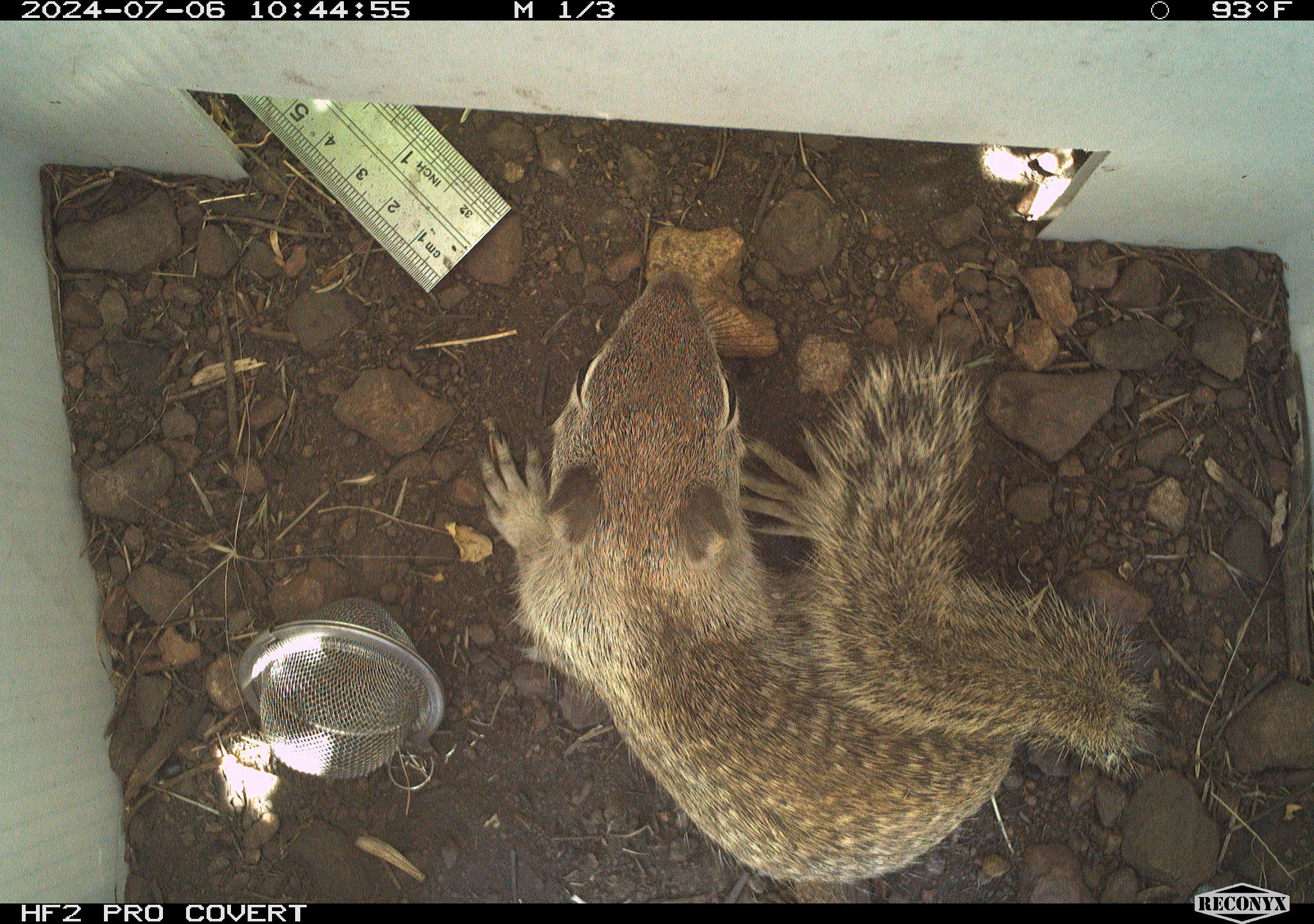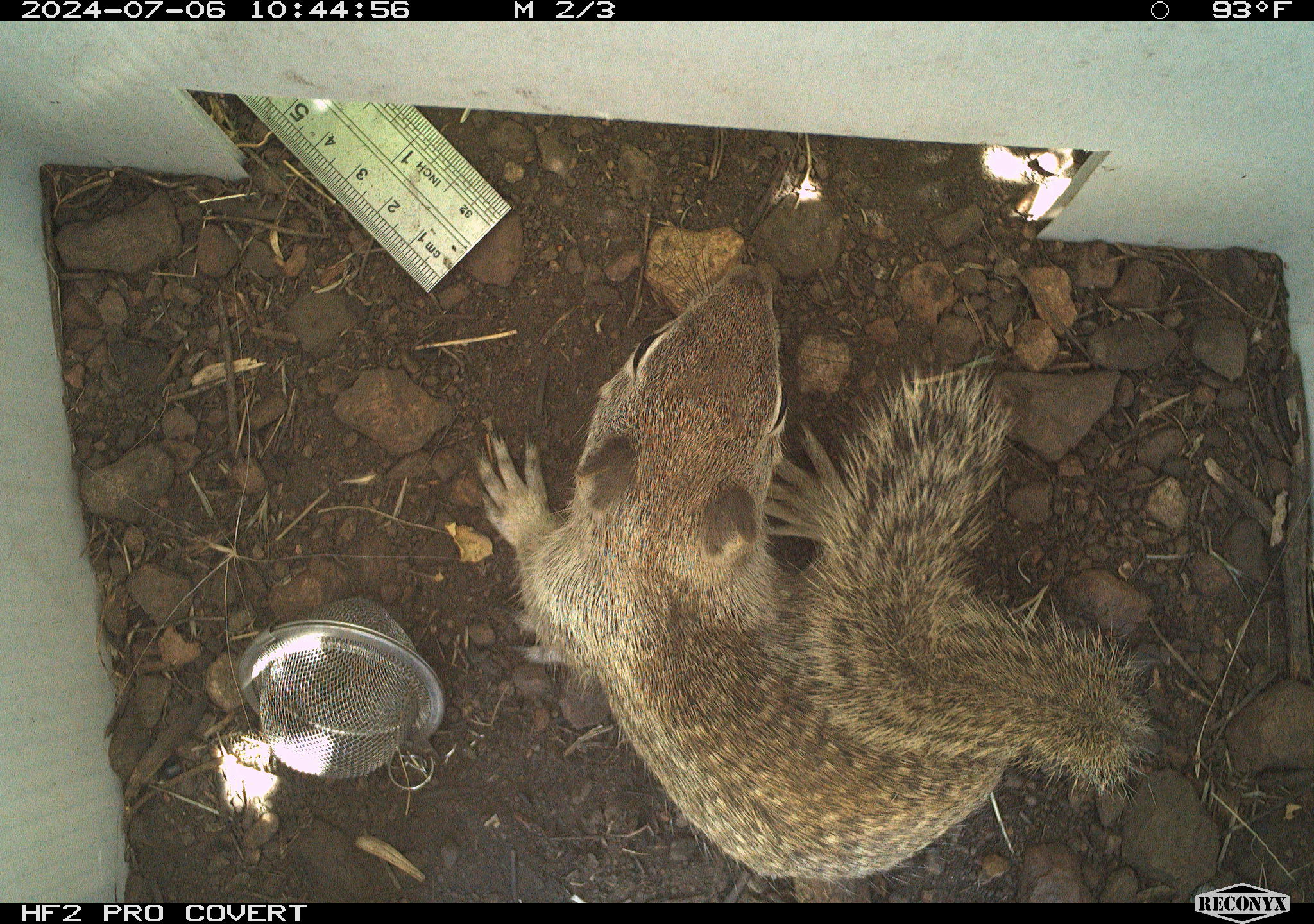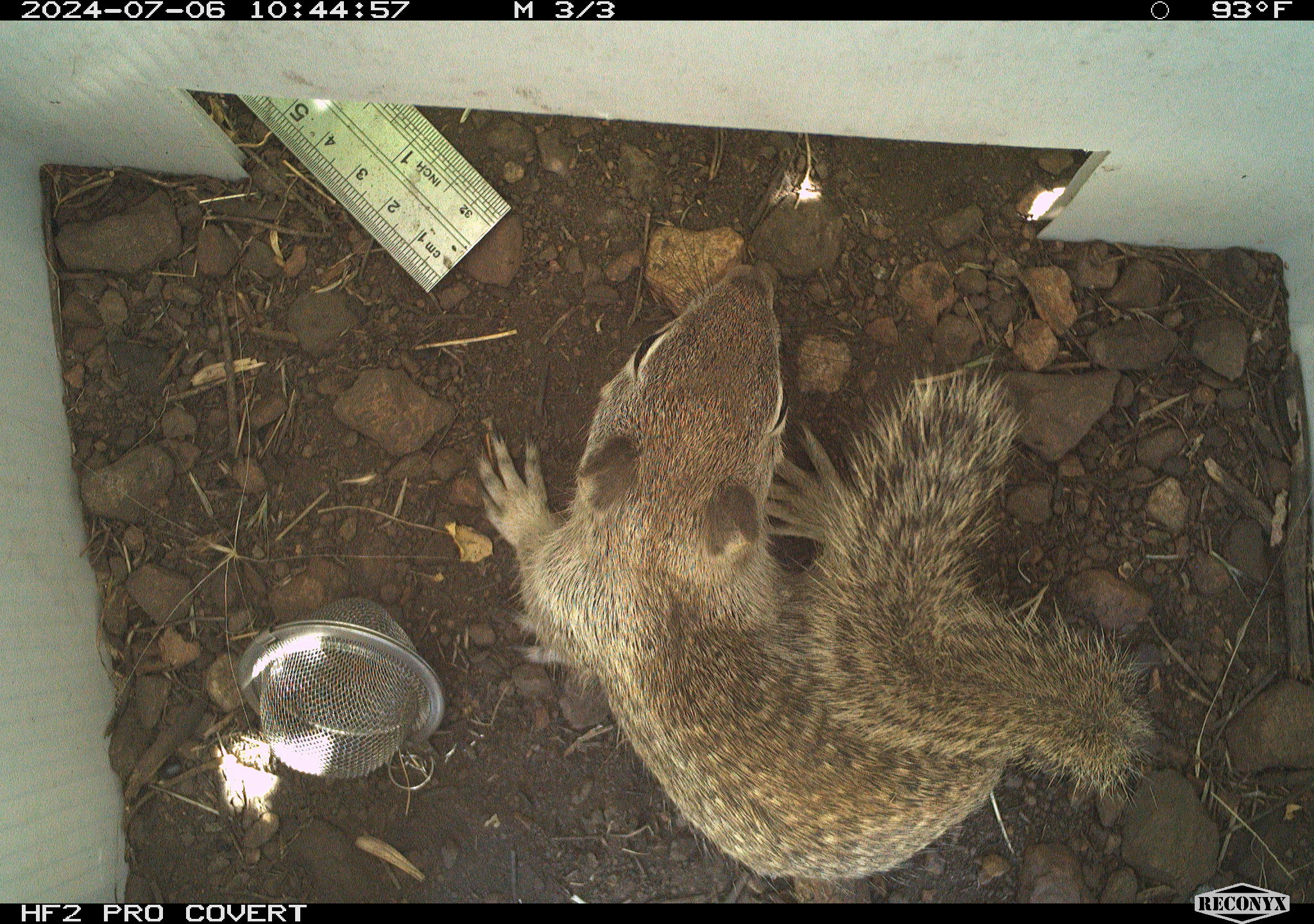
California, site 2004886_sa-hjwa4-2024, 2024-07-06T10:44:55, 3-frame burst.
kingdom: Animalia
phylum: Chordata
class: Mammalia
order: Rodentia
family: Sciuridae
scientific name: Sciuridae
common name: squirrels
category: sciuridae family